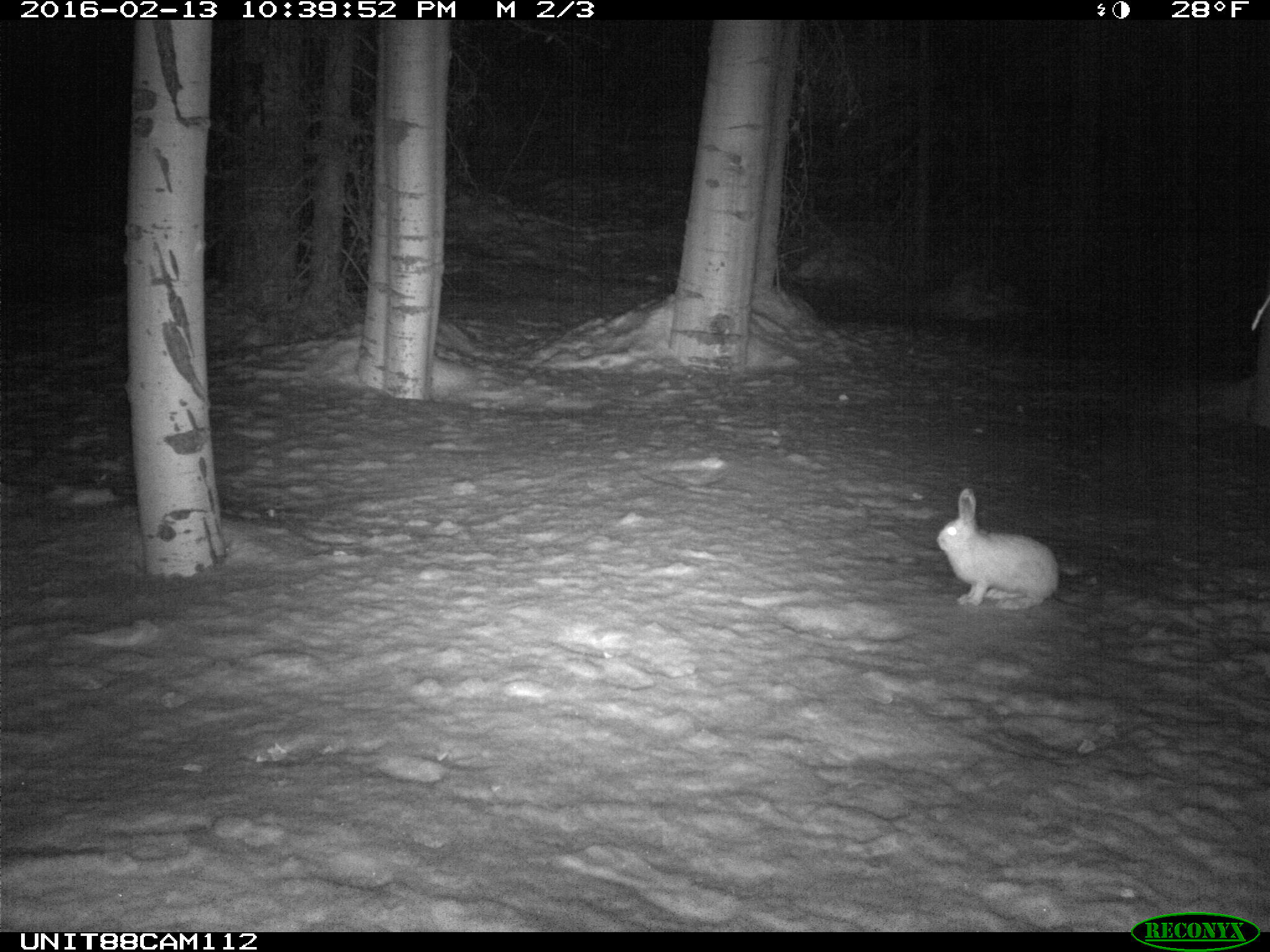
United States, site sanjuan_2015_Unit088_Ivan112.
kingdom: Animalia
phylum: Chordata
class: Mammalia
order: Lagomorpha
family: Leporidae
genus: Lepus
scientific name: Lepus americanus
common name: snowshoe hare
Lepus americanus (snowshoe hare).